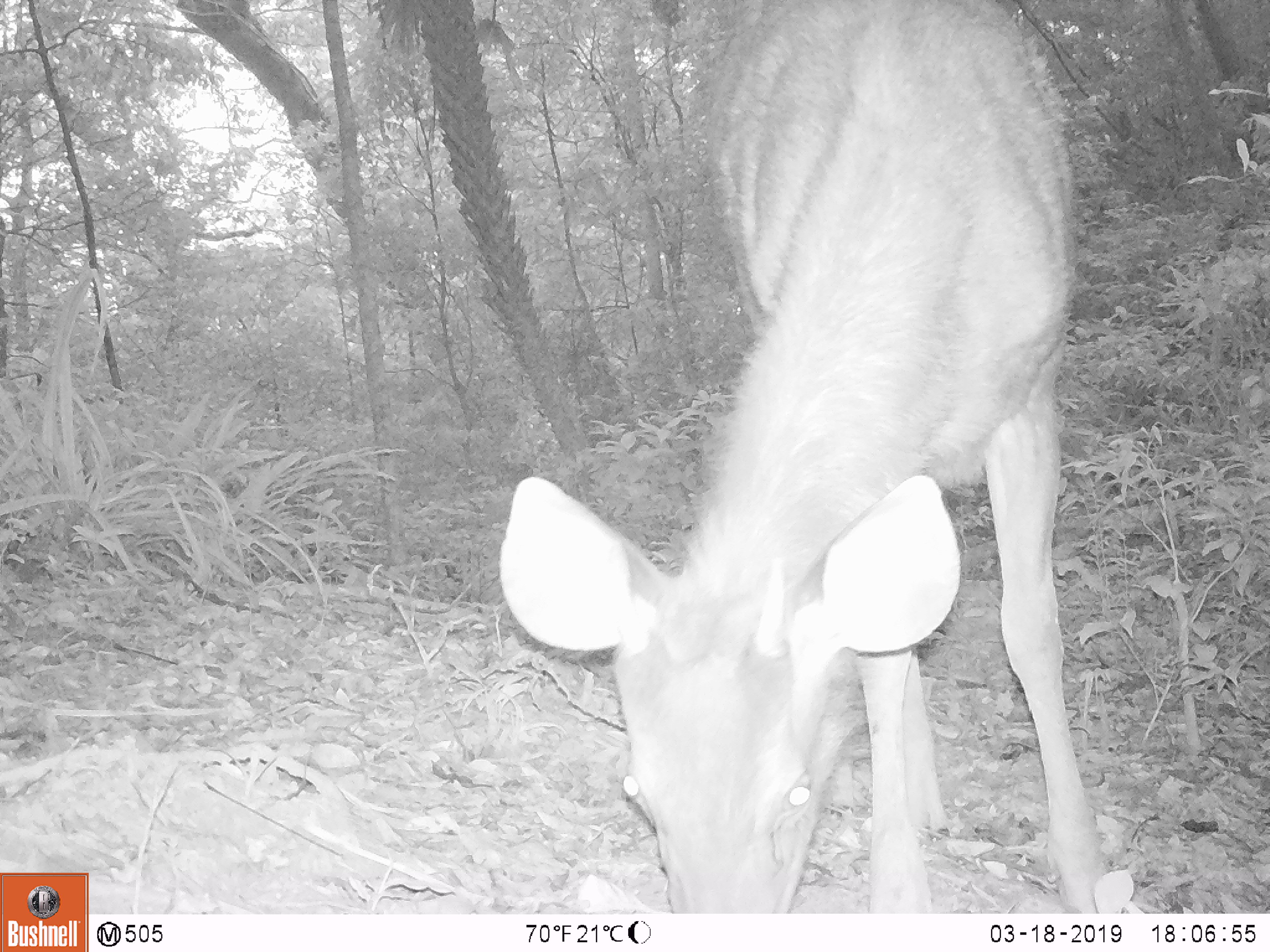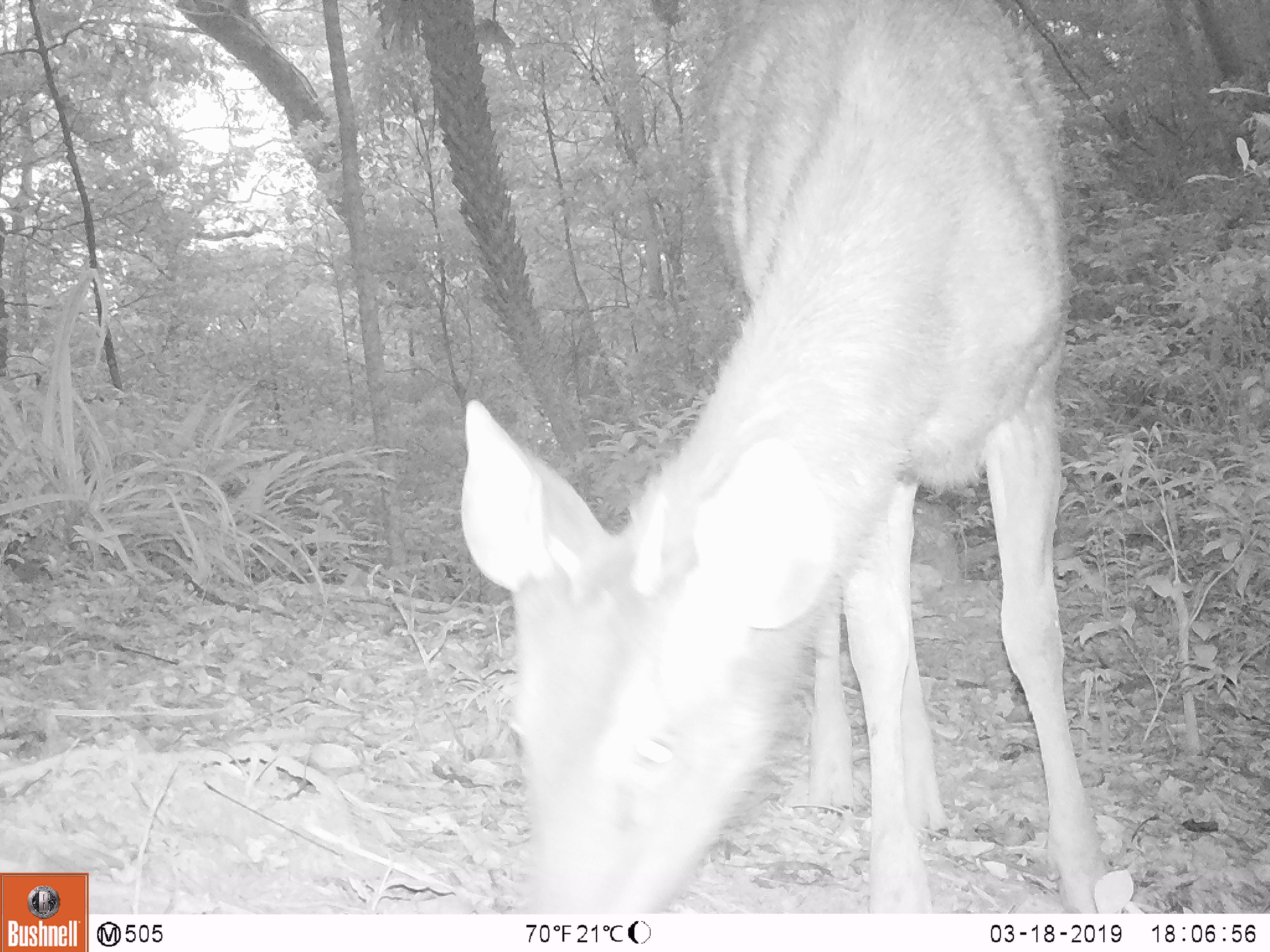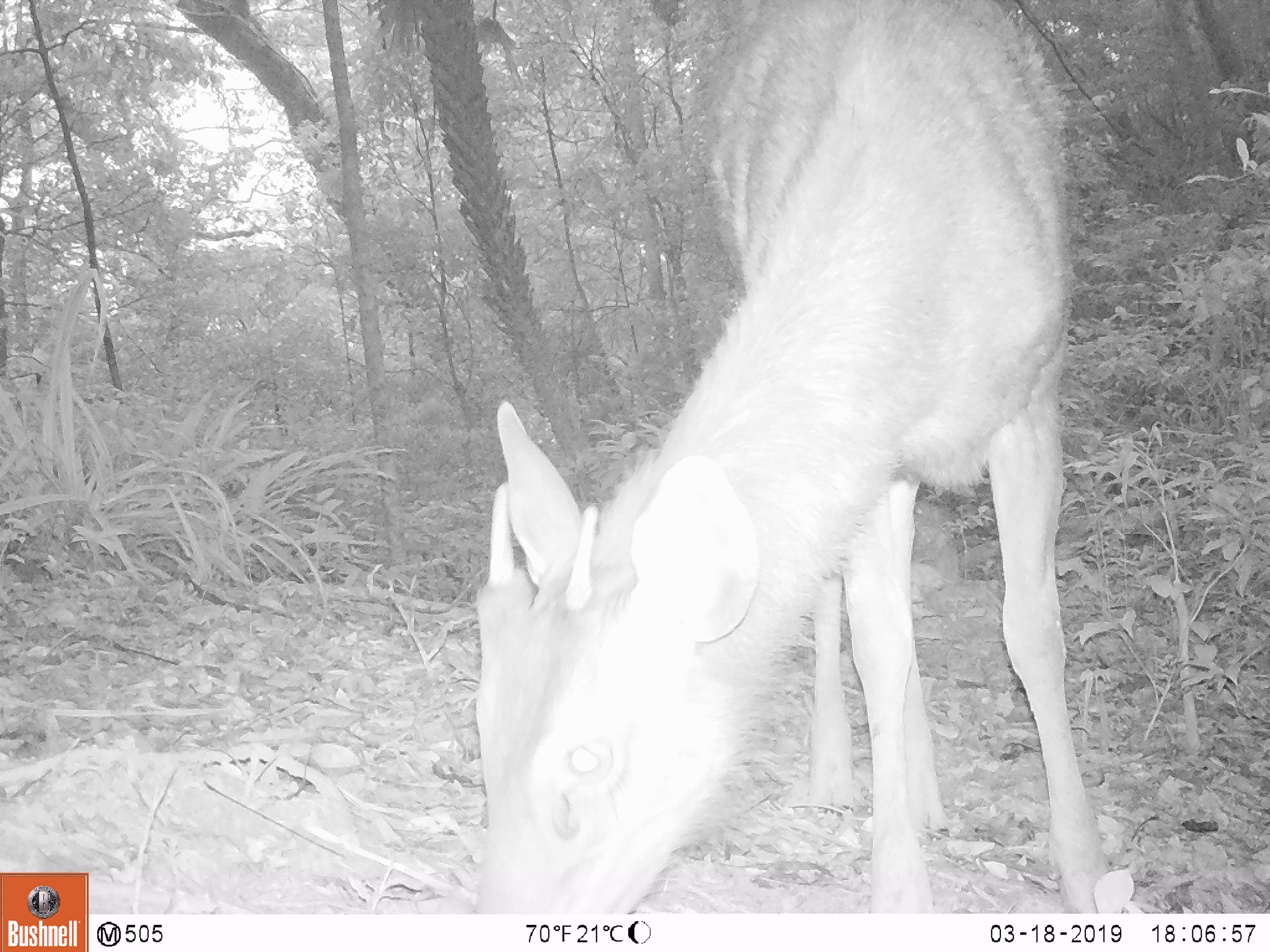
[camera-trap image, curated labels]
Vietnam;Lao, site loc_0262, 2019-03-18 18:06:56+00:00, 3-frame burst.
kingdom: Animalia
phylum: Chordata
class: Mammalia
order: Artiodactyla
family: Cervidae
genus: Rusa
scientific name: Rusa unicolor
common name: sambar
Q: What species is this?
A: Sambar (Rusa unicolor).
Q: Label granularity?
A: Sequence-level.